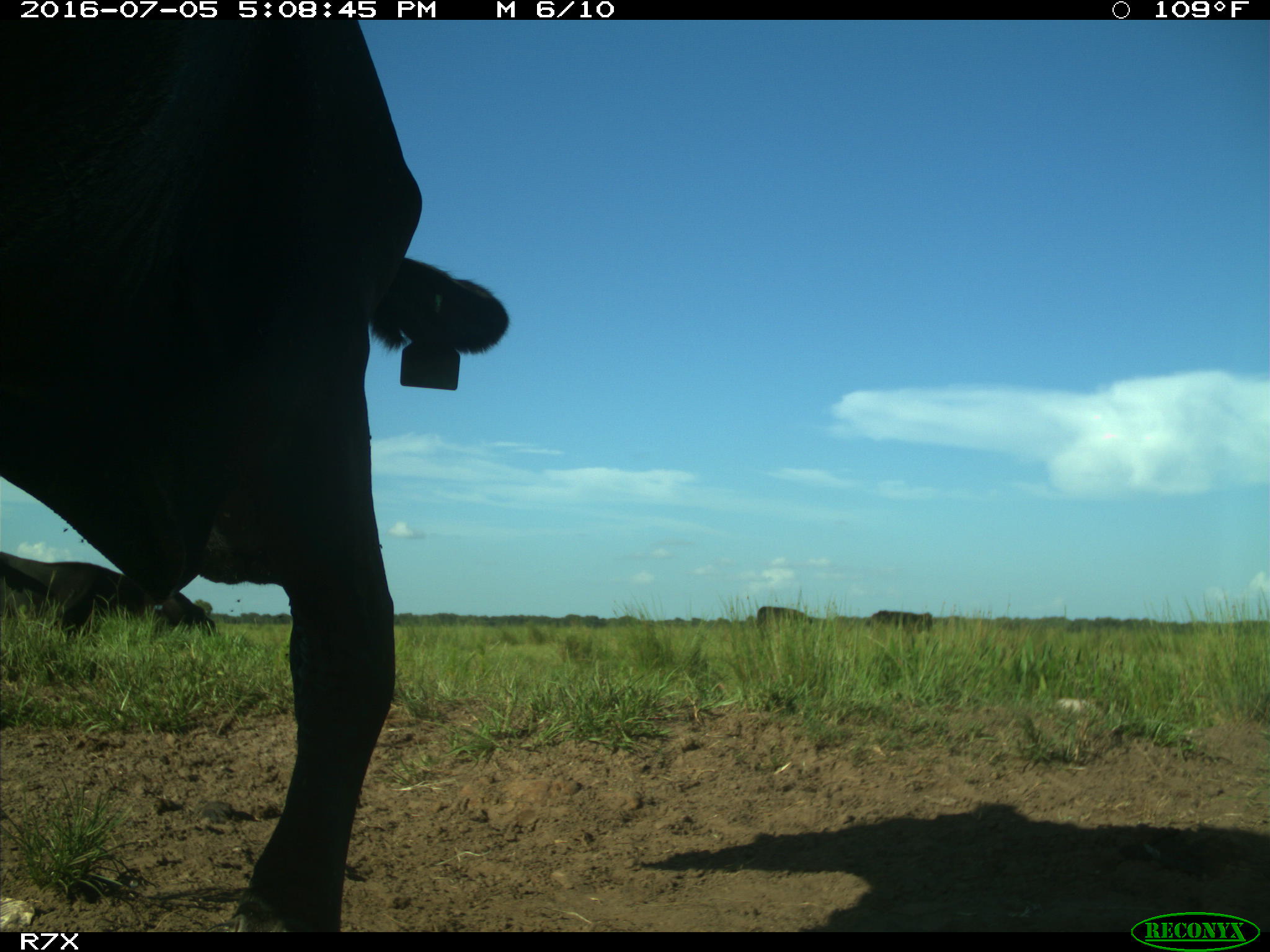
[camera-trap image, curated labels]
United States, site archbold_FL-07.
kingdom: Animalia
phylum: Chordata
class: Mammalia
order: Artiodactyla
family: Bovidae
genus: Bos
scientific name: Bos taurus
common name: domestic cow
Bos taurus (domestic cow).